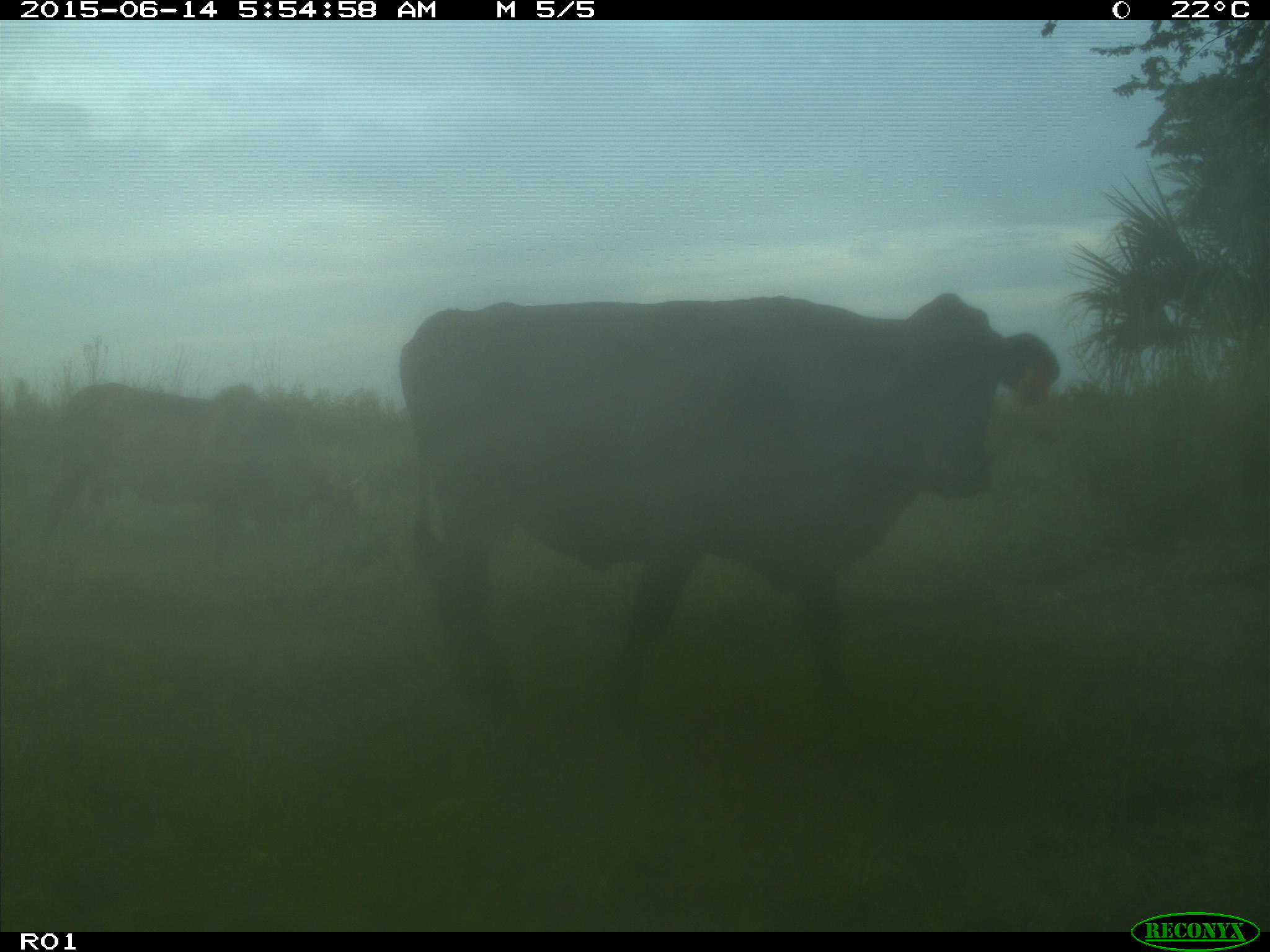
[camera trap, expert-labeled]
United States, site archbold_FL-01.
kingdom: Animalia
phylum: Chordata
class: Mammalia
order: Artiodactyla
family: Bovidae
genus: Bos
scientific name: Bos taurus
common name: domestic cow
Bos taurus (domestic cow).